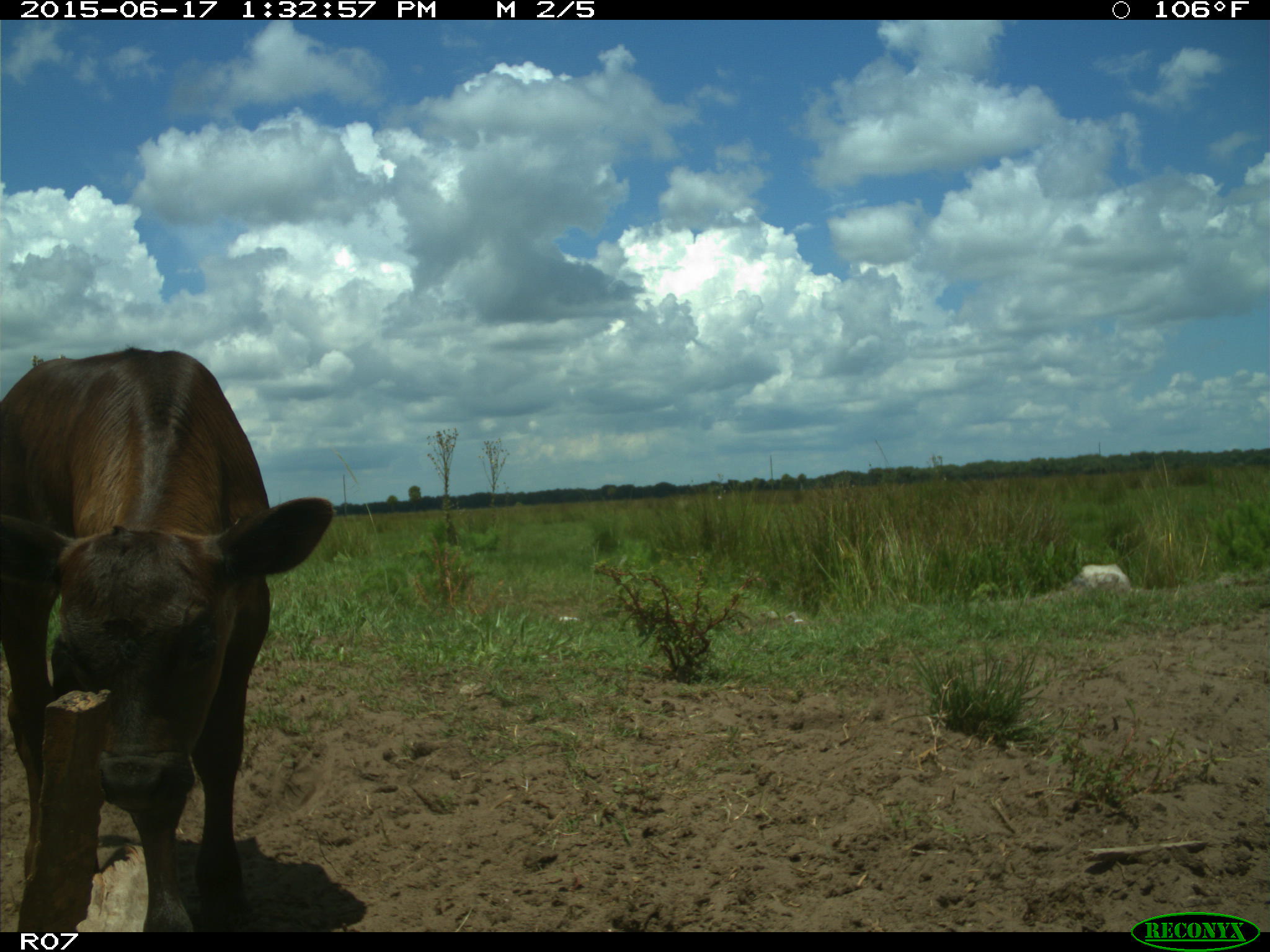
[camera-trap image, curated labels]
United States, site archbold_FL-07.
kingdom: Animalia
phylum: Chordata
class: Mammalia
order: Artiodactyla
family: Bovidae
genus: Bos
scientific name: Bos taurus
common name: domestic cow